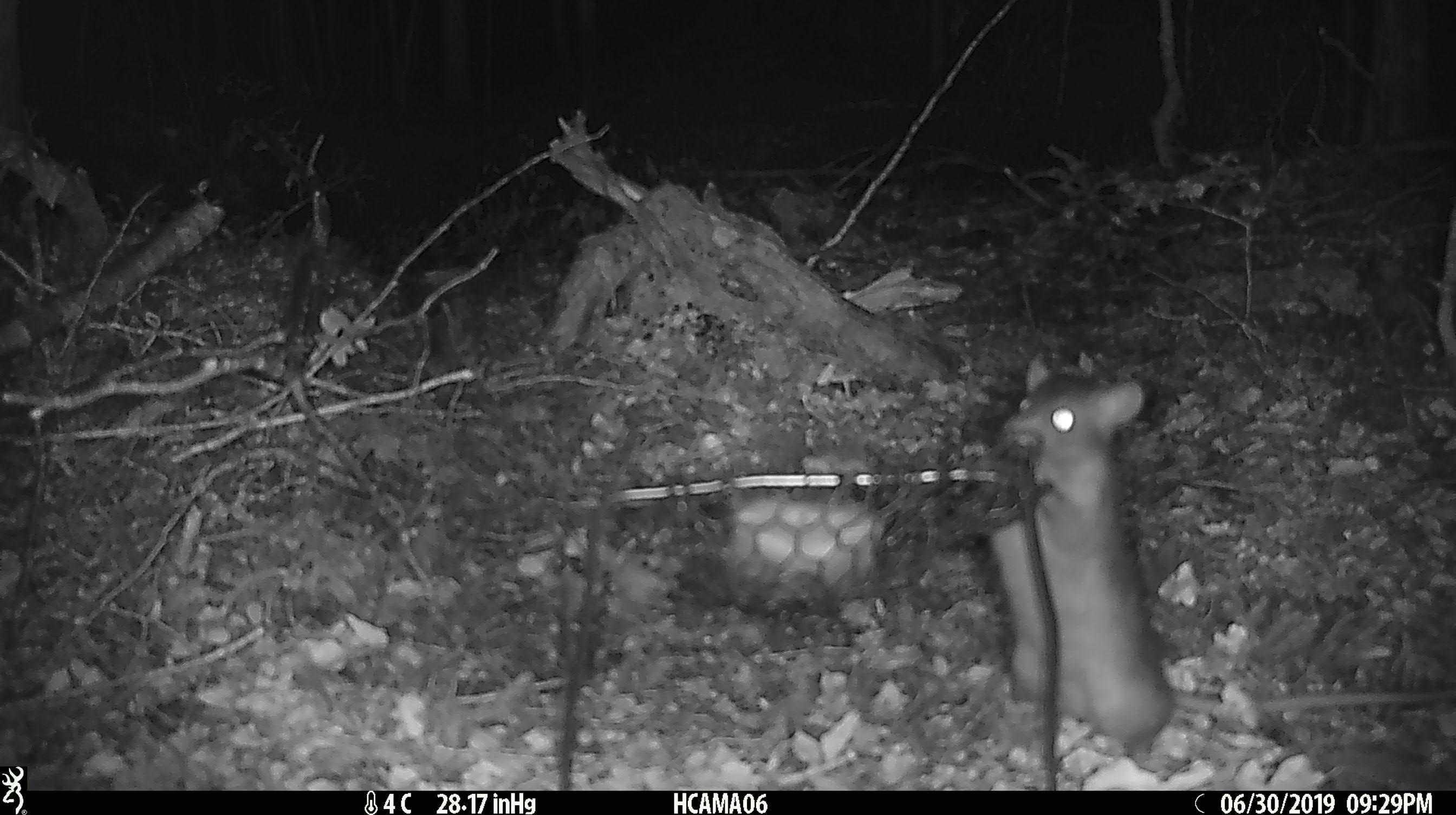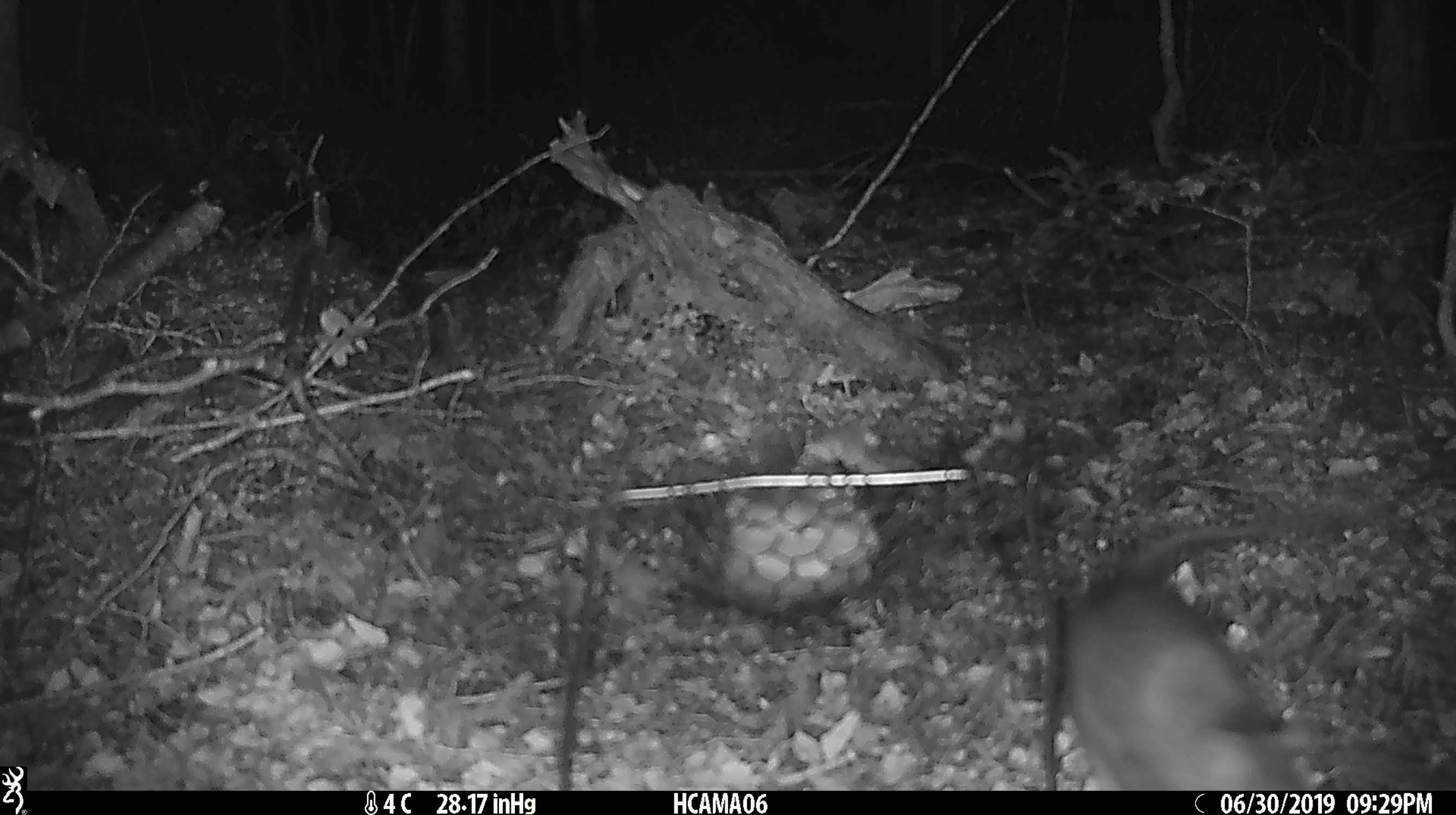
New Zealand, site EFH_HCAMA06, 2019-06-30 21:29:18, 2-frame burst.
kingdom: Animalia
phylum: Chordata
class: Mammalia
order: Rodentia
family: Muridae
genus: Rattus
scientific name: Rattus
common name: rat